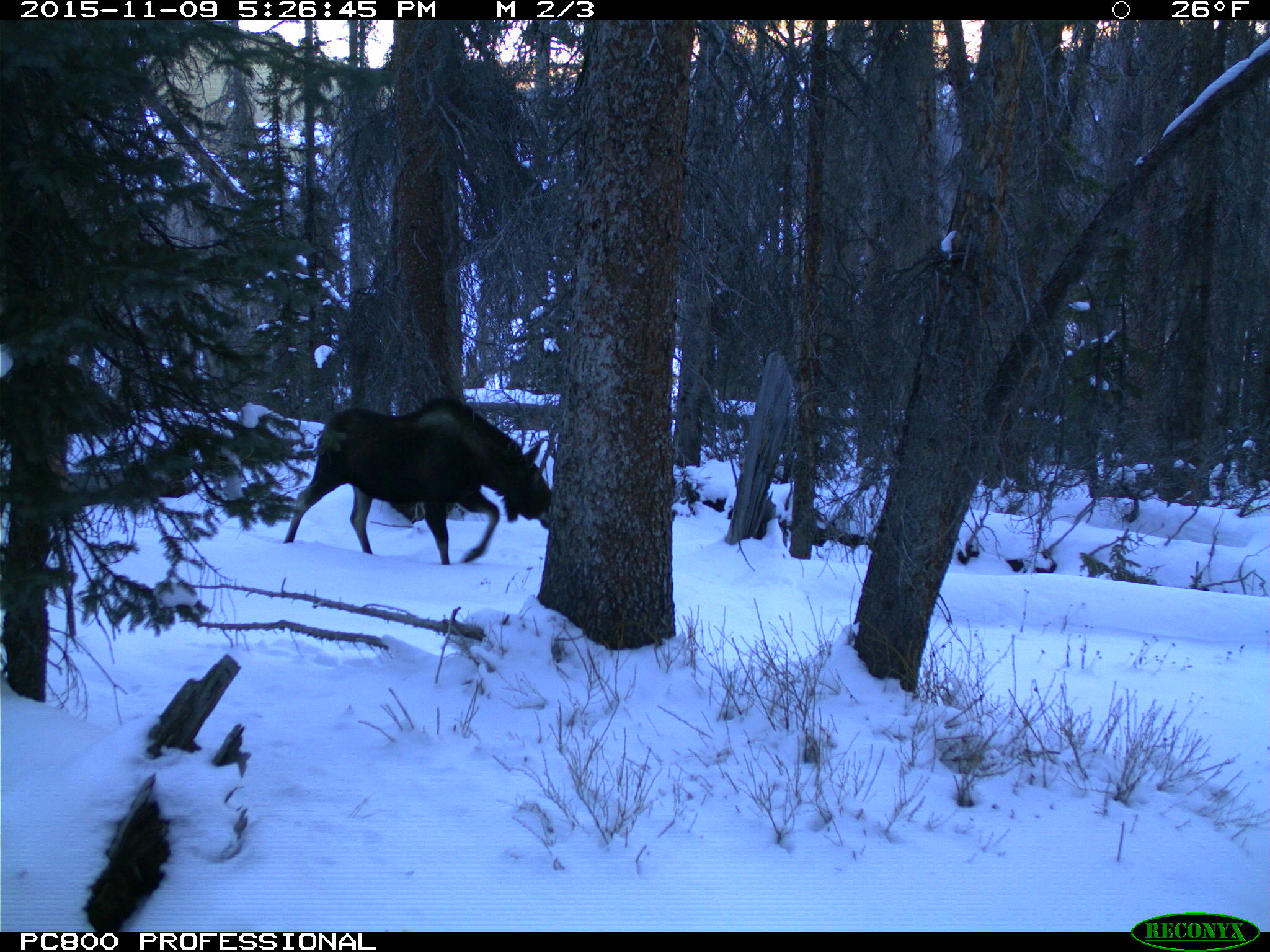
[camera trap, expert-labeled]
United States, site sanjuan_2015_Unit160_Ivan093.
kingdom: Animalia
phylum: Chordata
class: Mammalia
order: Artiodactyla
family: Cervidae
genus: Alces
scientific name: Alces alces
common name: moose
Alces alces (moose).